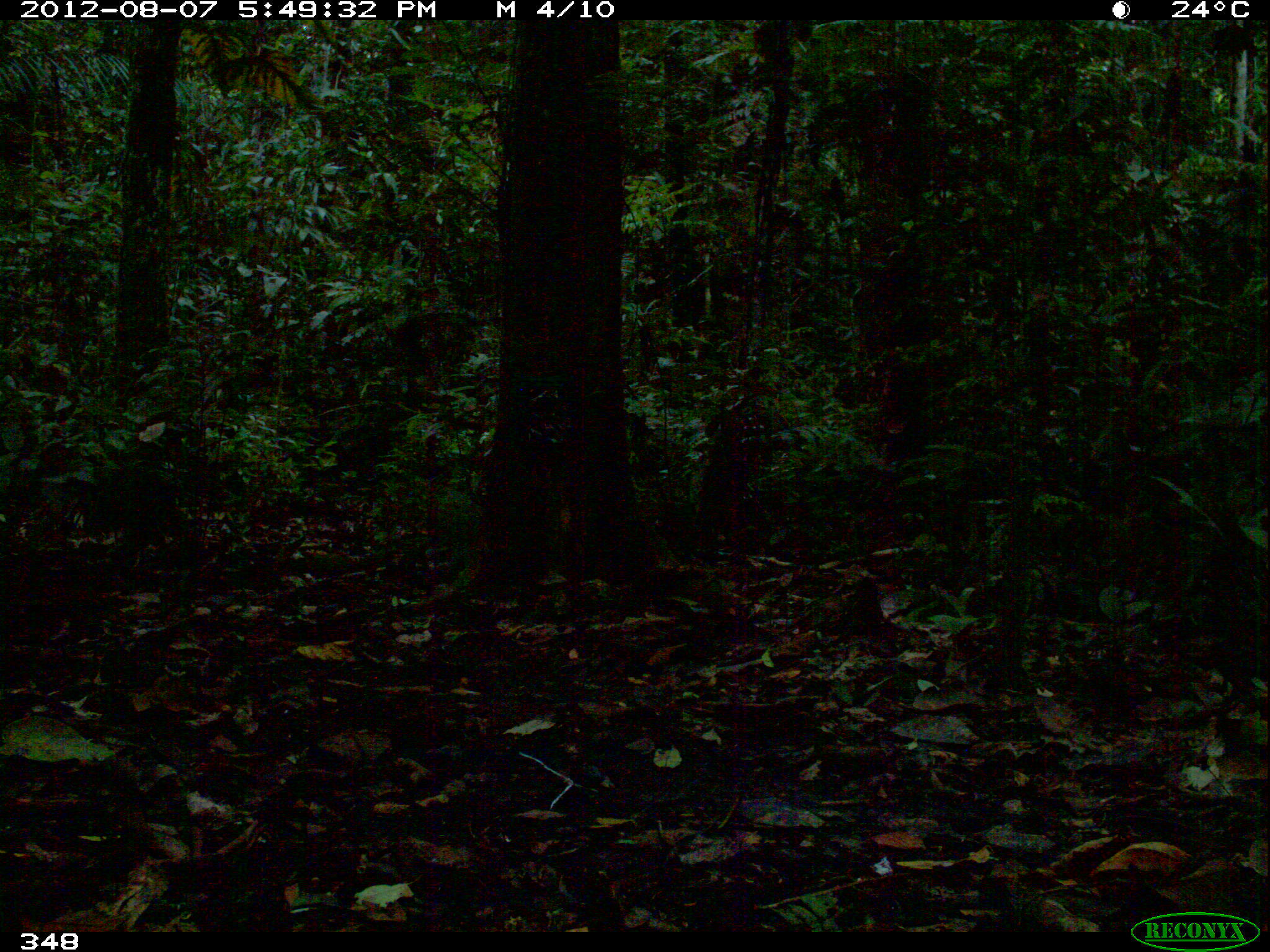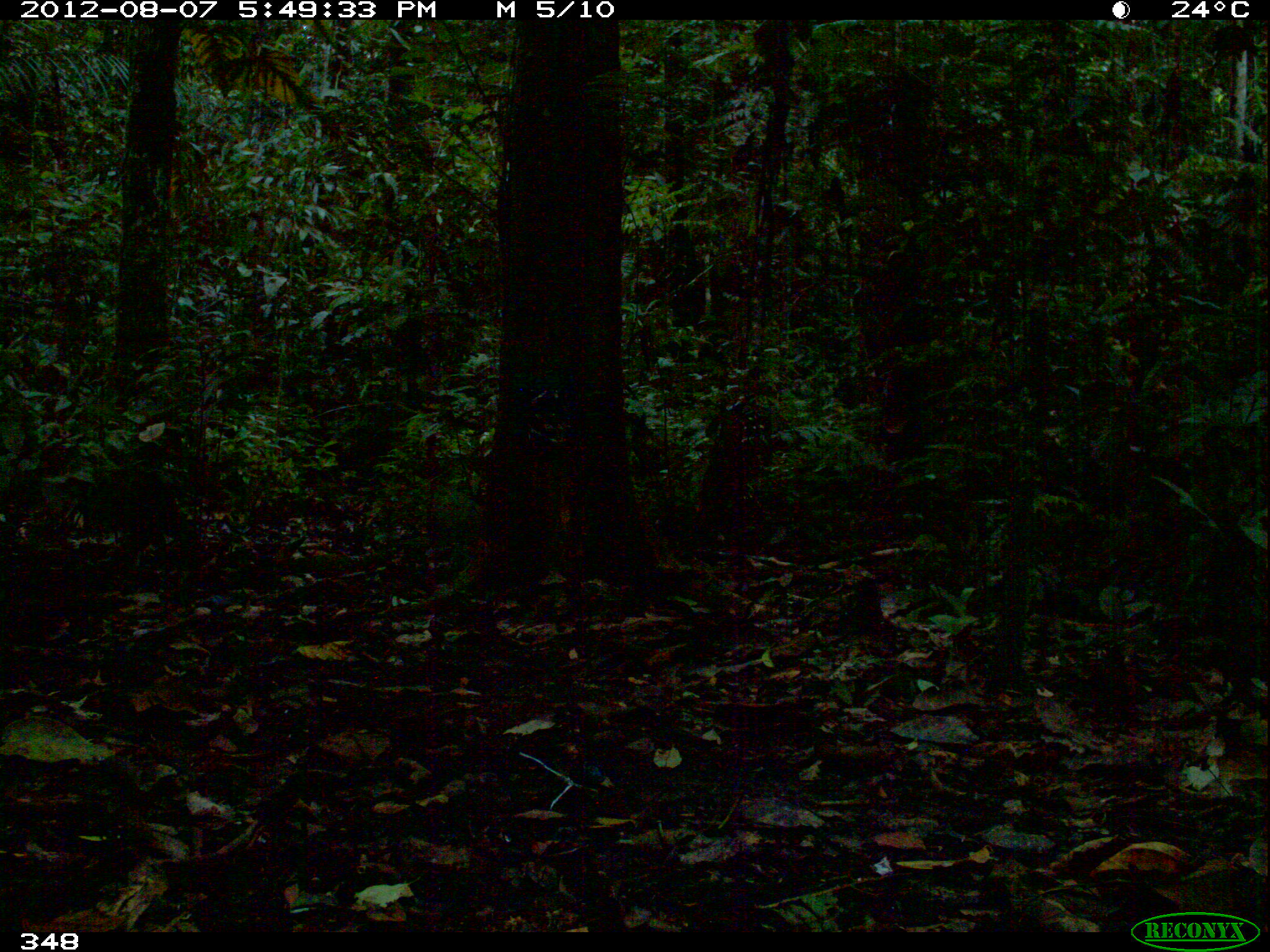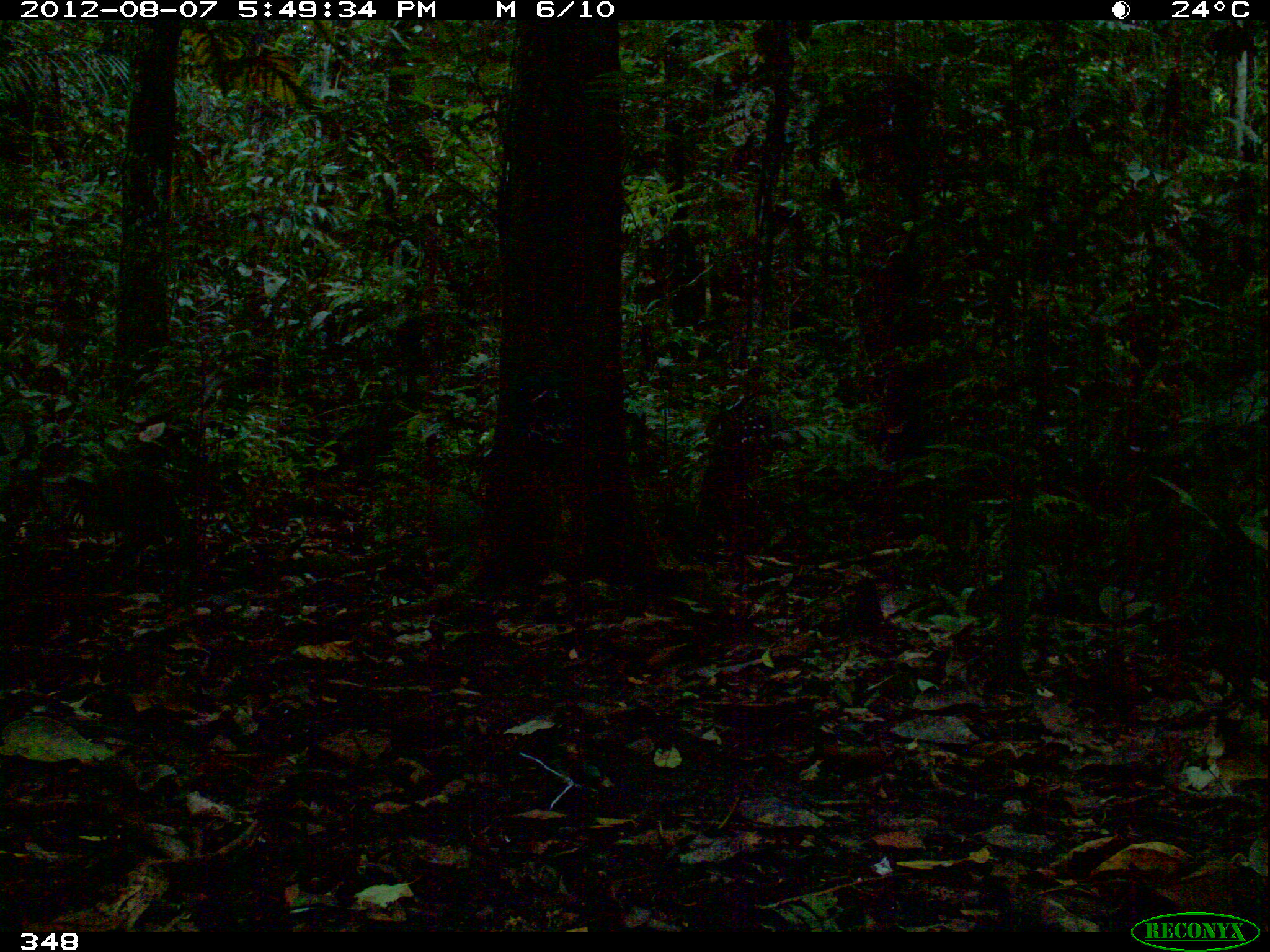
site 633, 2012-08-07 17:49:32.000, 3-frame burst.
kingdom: Animalia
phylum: Chordata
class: Mammalia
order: Rodentia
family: Dasyproctidae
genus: Dasyprocta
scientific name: Dasyprocta punctata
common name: central american agouti